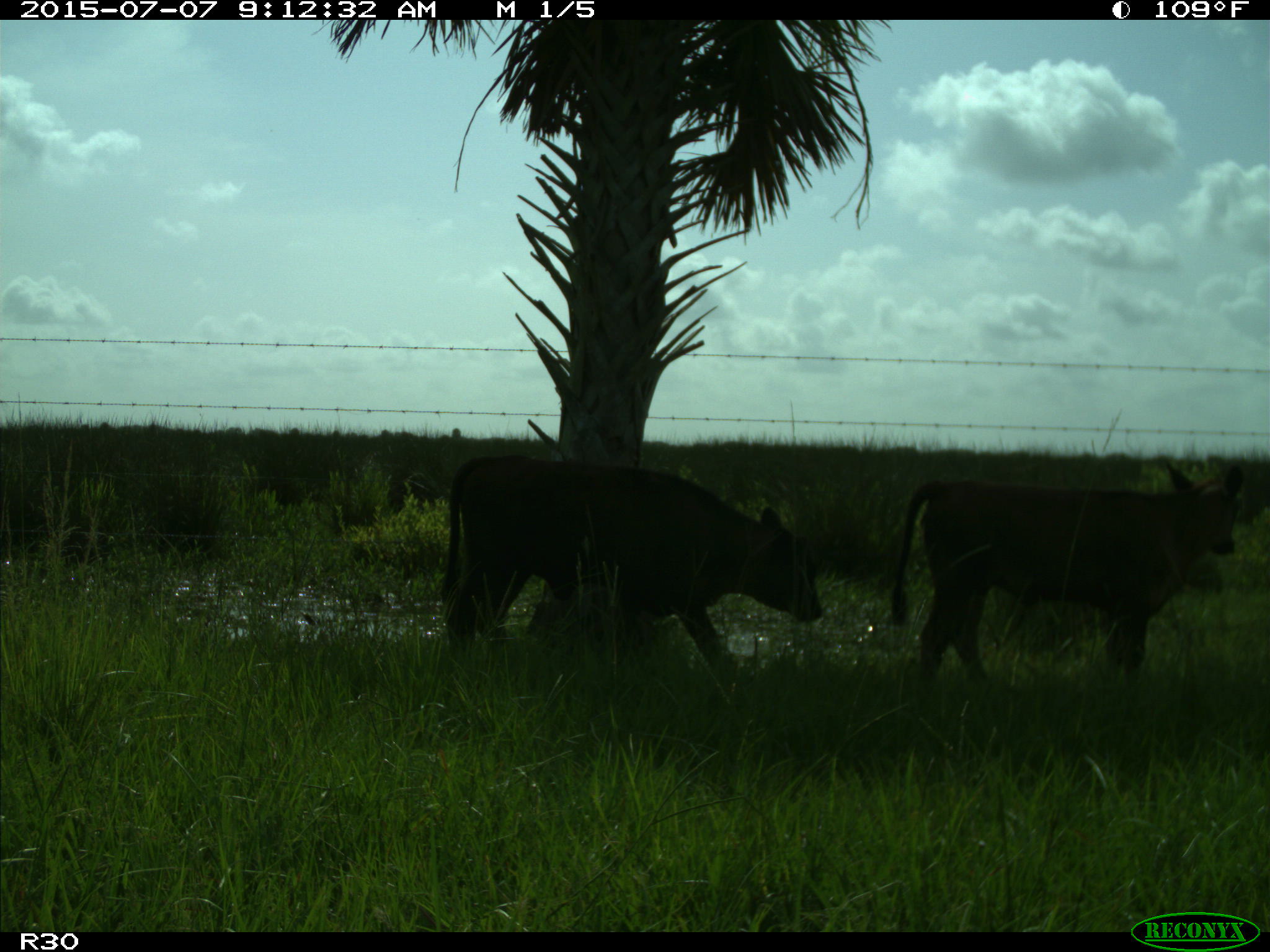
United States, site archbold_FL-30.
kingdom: Animalia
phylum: Chordata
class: Mammalia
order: Artiodactyla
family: Bovidae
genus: Bos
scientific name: Bos taurus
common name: domestic cow